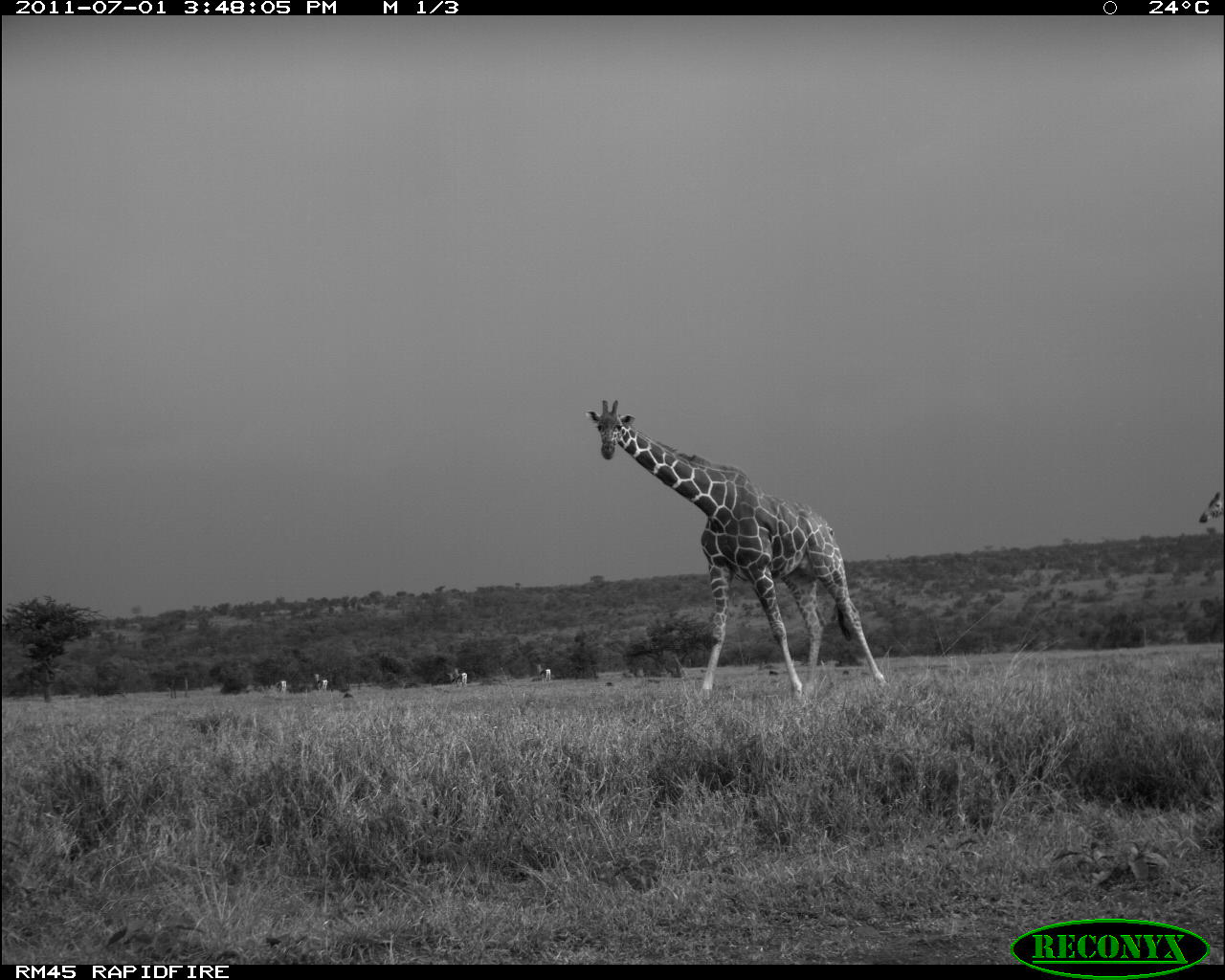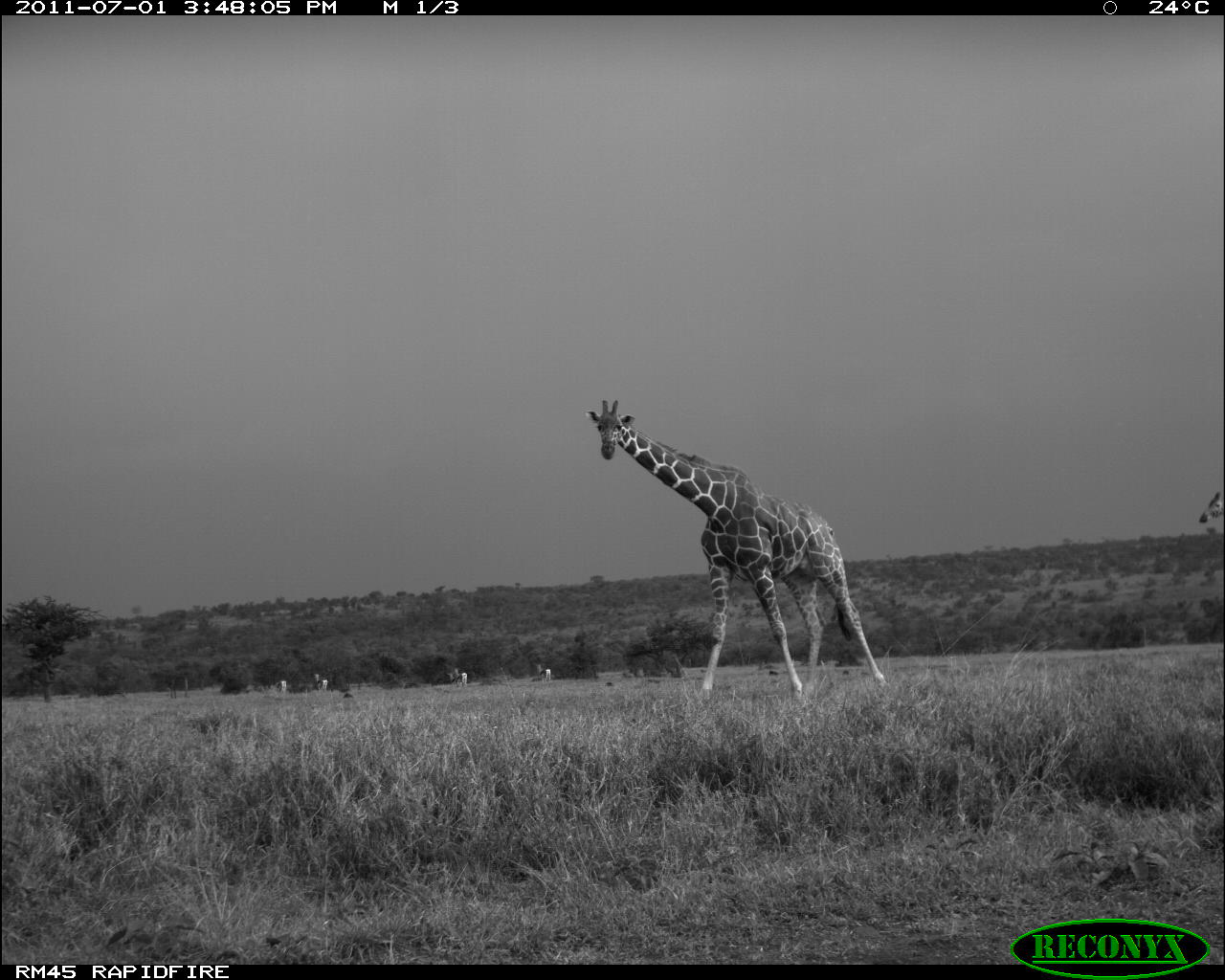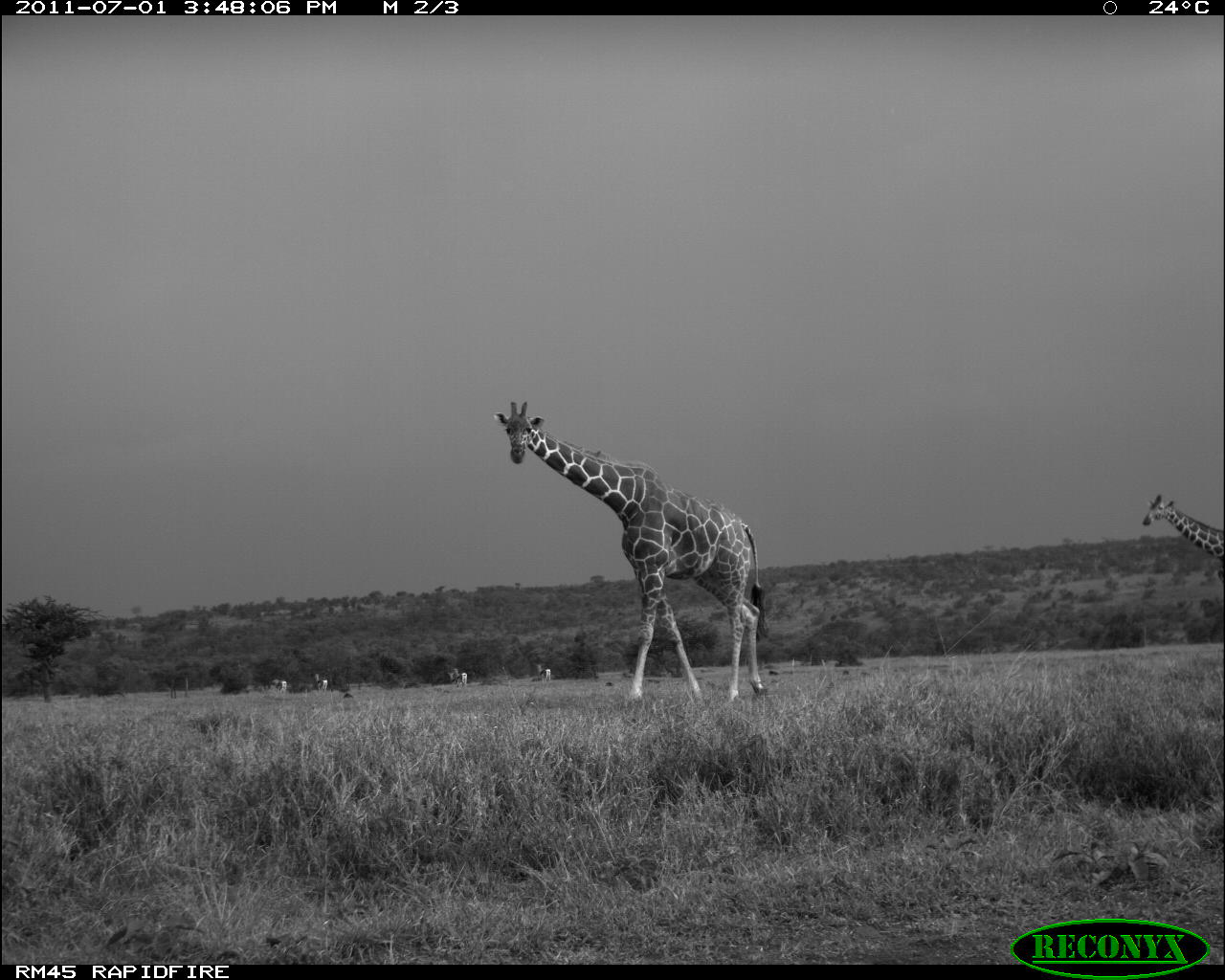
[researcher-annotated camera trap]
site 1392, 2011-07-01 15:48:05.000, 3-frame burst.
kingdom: Animalia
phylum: Chordata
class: Mammalia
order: Artiodactyla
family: Giraffidae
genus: Giraffa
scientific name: Giraffa camelopardalis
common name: giraffe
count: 2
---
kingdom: Animalia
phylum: Chordata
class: Mammalia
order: Artiodactyla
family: Bovidae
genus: Nanger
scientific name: Nanger granti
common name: grant's gazelle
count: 4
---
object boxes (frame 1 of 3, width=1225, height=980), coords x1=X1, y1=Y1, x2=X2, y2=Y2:
giraffa camelopardalis: x1=582, y1=398, x2=887, y2=708; x1=1198, y1=490, x2=1224, y2=524; x1=273, y1=680, x2=288, y2=694; x1=454, y1=672, x2=468, y2=687; x1=539, y1=668, x2=551, y2=683; x1=315, y1=679, x2=328, y2=692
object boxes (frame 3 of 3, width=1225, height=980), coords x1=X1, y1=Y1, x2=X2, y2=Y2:
giraffa camelopardalis: x1=492, y1=400, x2=771, y2=706; x1=1142, y1=491, x2=1224, y2=565; x1=539, y1=667, x2=551, y2=687; x1=455, y1=672, x2=468, y2=687; x1=275, y1=679, x2=288, y2=693; x1=315, y1=680, x2=329, y2=691